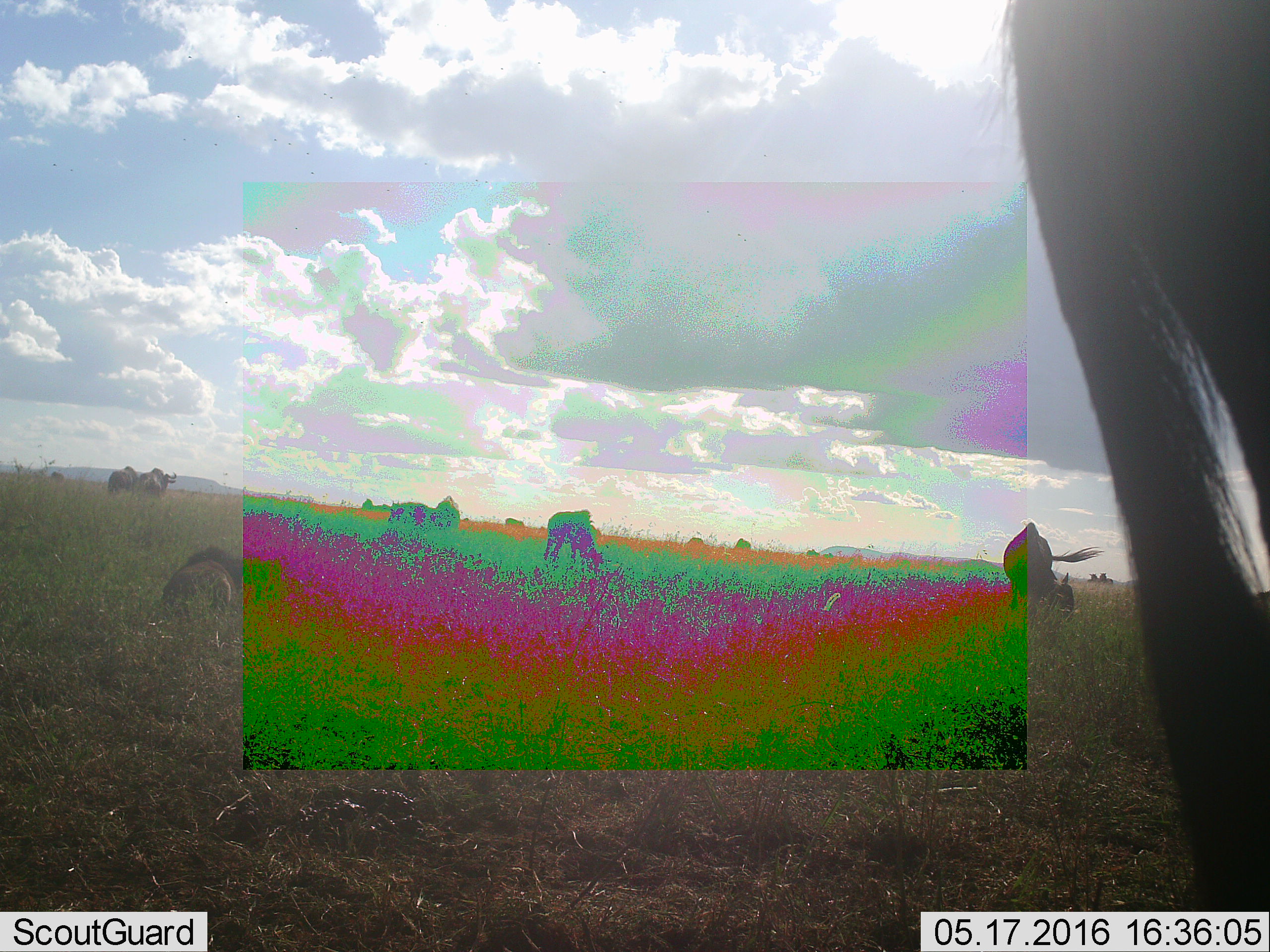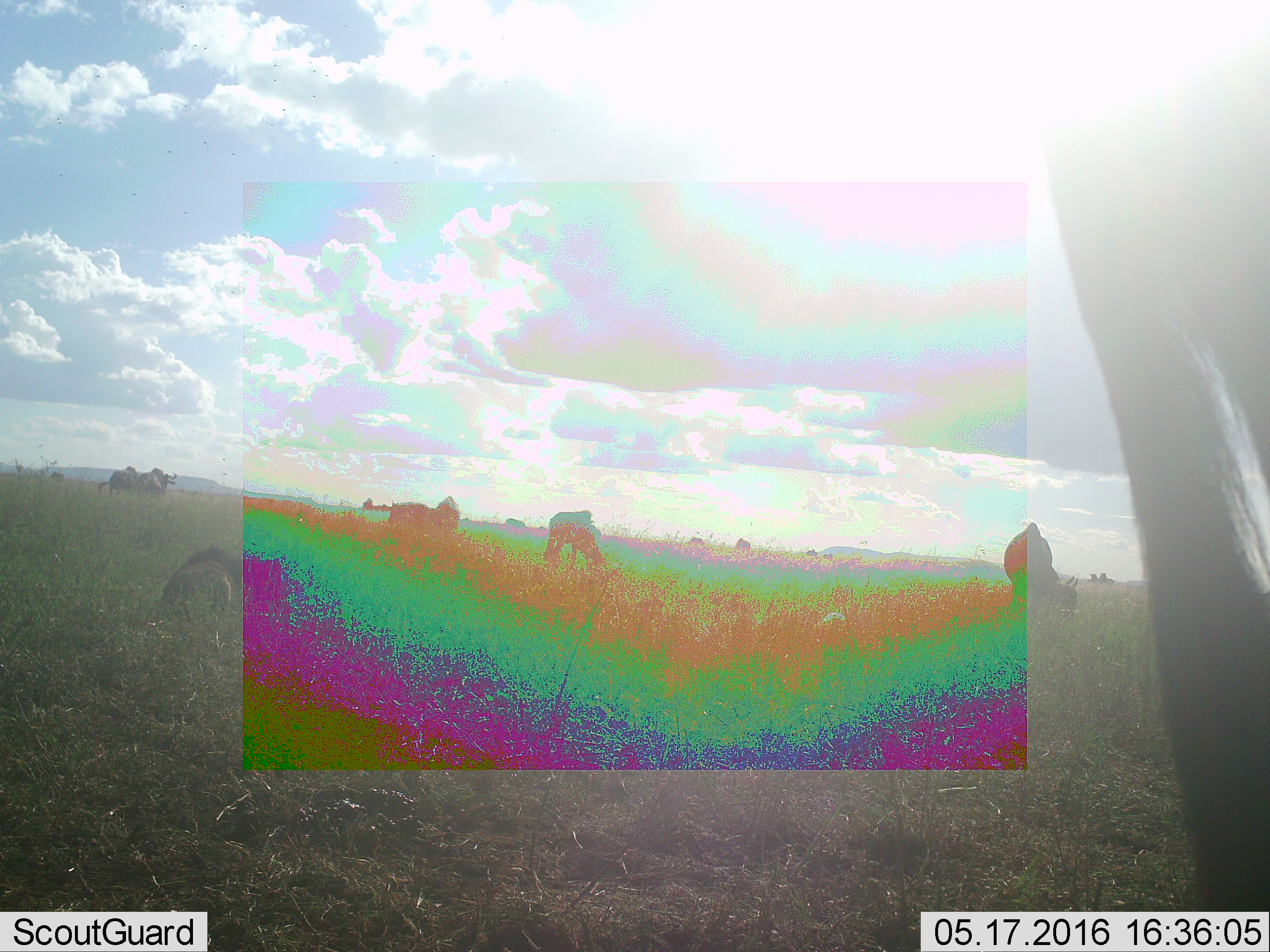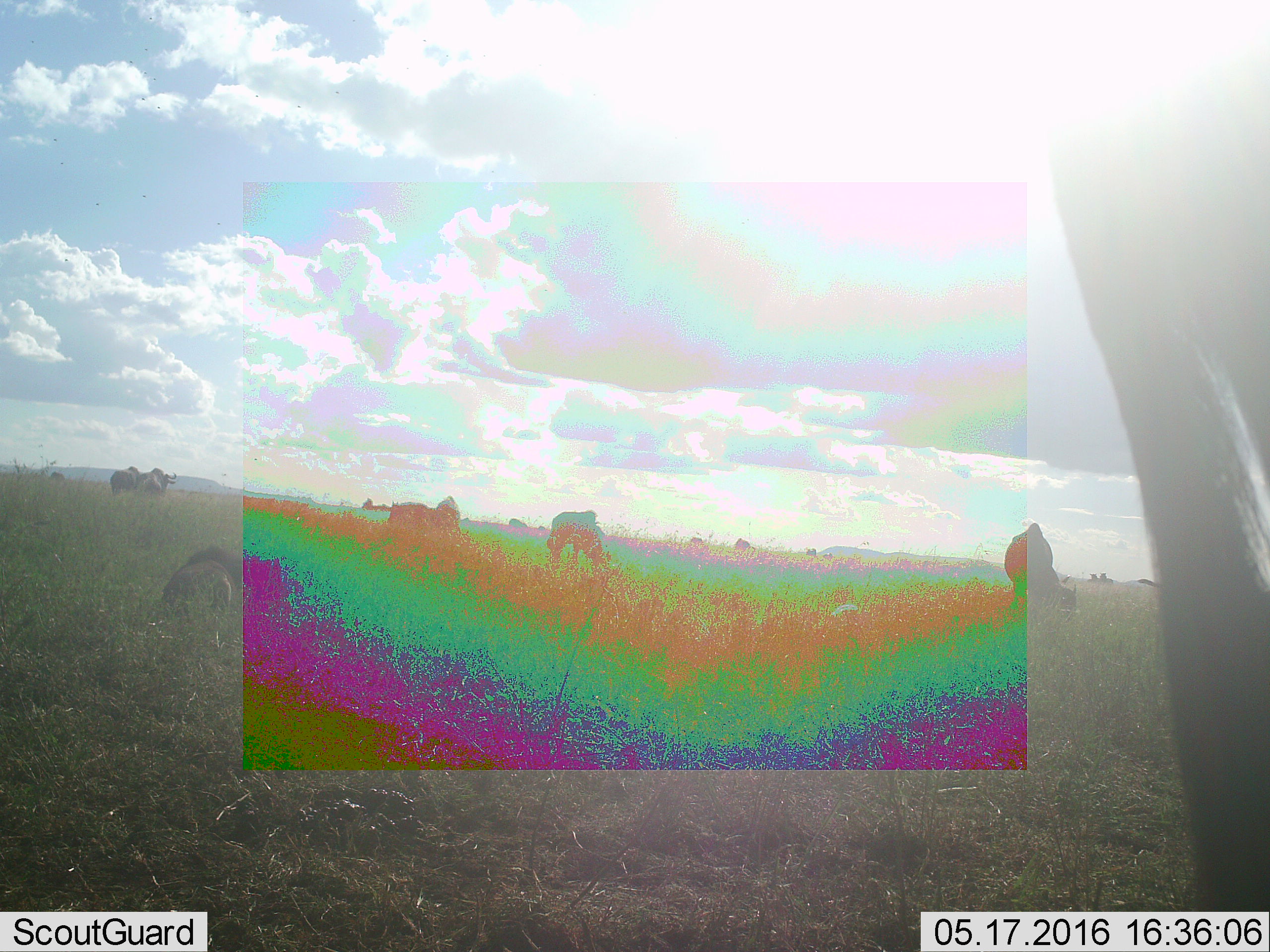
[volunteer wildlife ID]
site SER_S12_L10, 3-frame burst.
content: unidentified animal